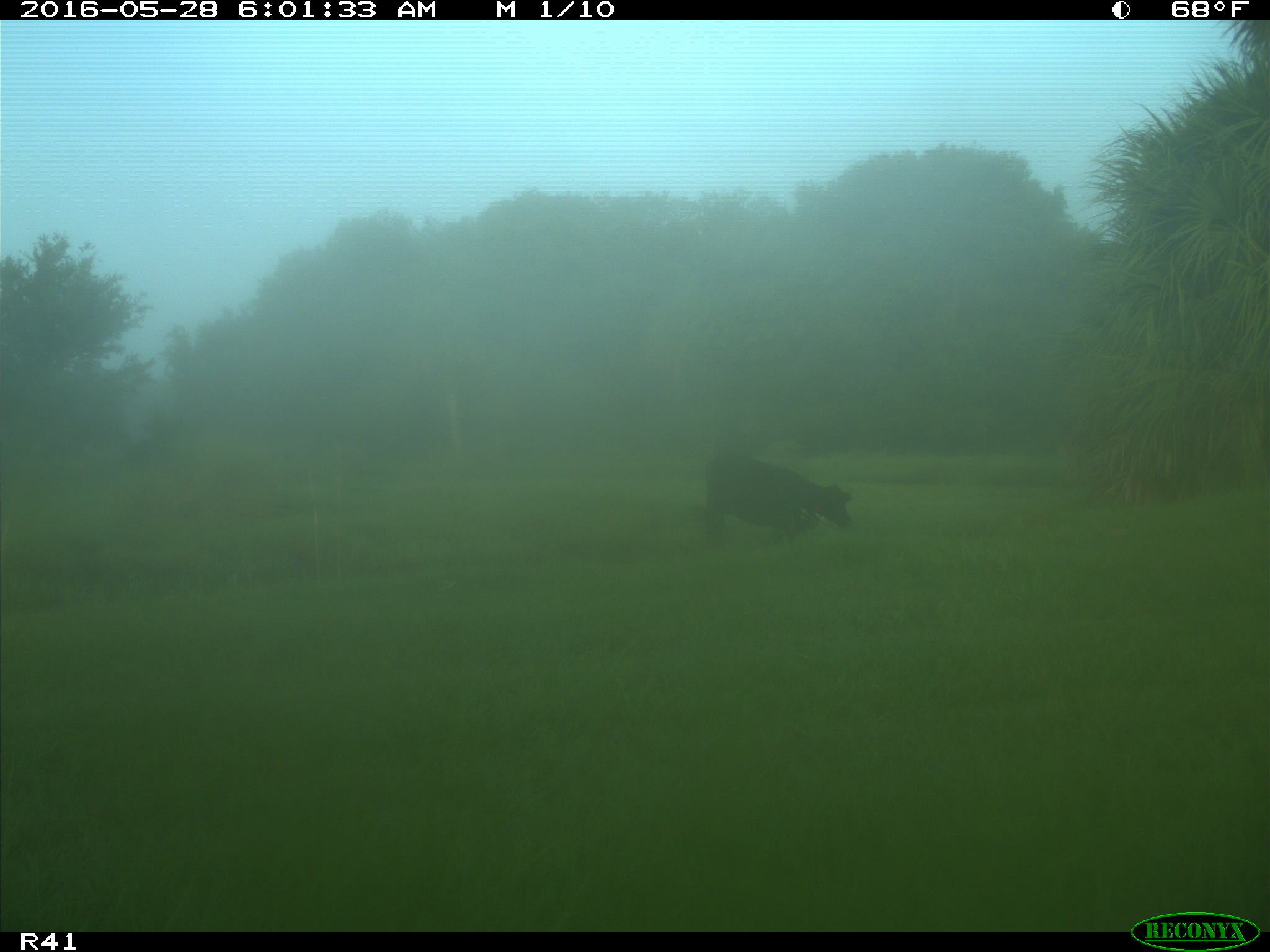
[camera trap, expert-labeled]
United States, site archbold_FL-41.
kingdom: Animalia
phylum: Chordata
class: Mammalia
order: Artiodactyla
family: Bovidae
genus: Bos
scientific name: Bos taurus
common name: domestic cow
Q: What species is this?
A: Bos taurus (domestic cow).